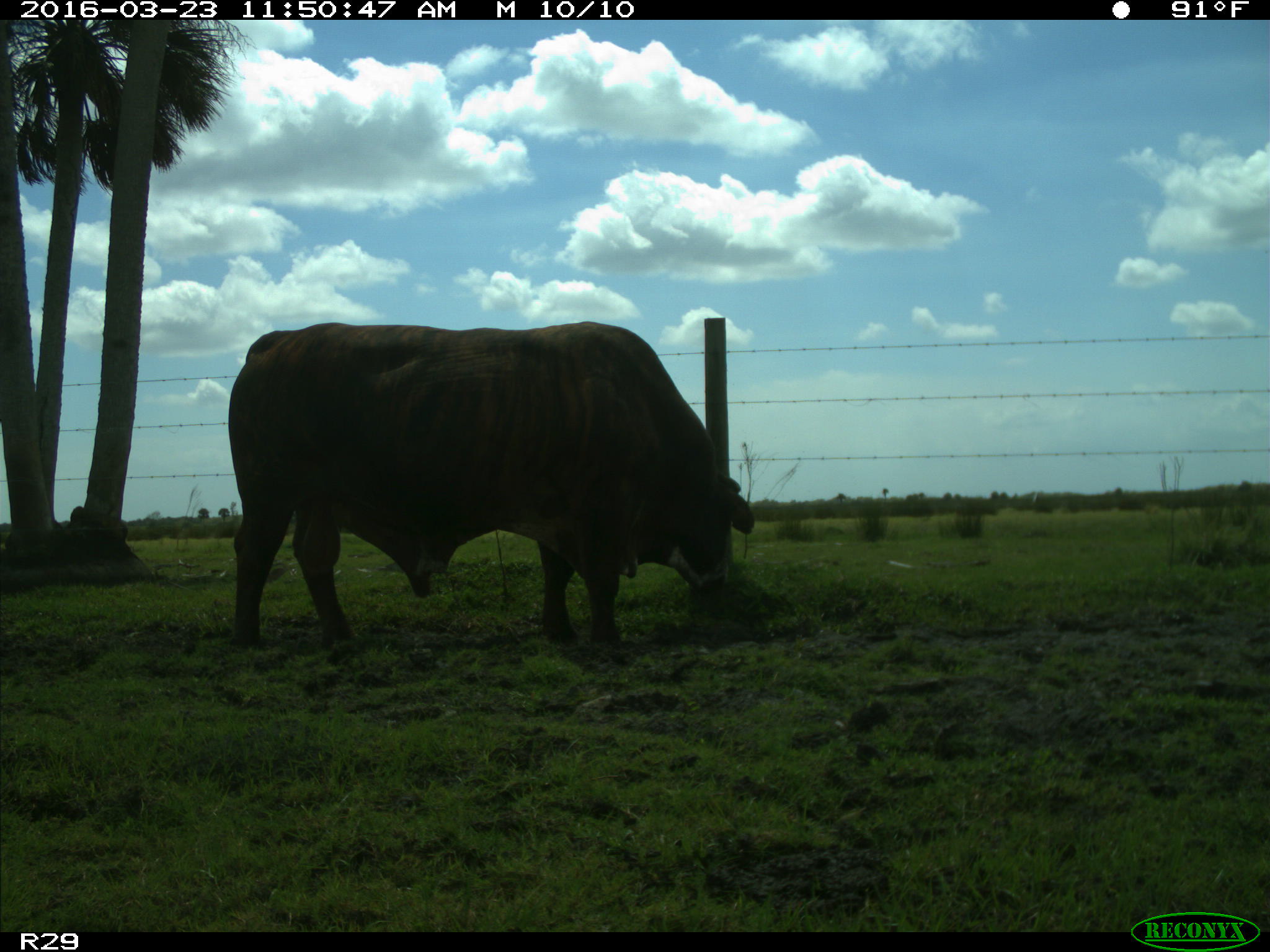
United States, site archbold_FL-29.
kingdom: Animalia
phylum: Chordata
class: Mammalia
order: Artiodactyla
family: Bovidae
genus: Bos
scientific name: Bos taurus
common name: domestic cow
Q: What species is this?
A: Bos taurus (domestic cow).